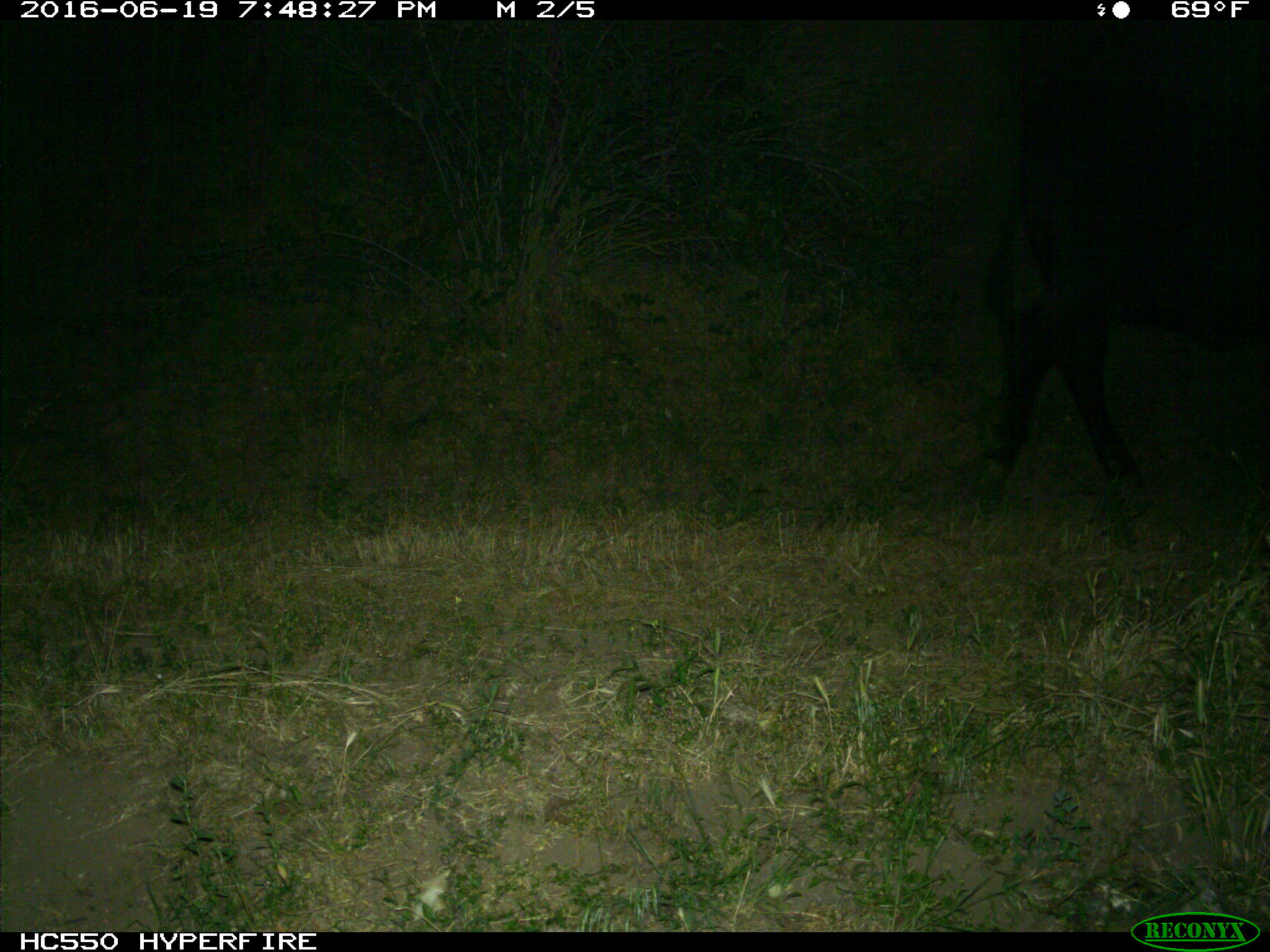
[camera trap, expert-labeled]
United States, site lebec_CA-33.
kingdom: Animalia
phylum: Chordata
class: Mammalia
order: Artiodactyla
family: Bovidae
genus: Bos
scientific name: Bos taurus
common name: domestic cow